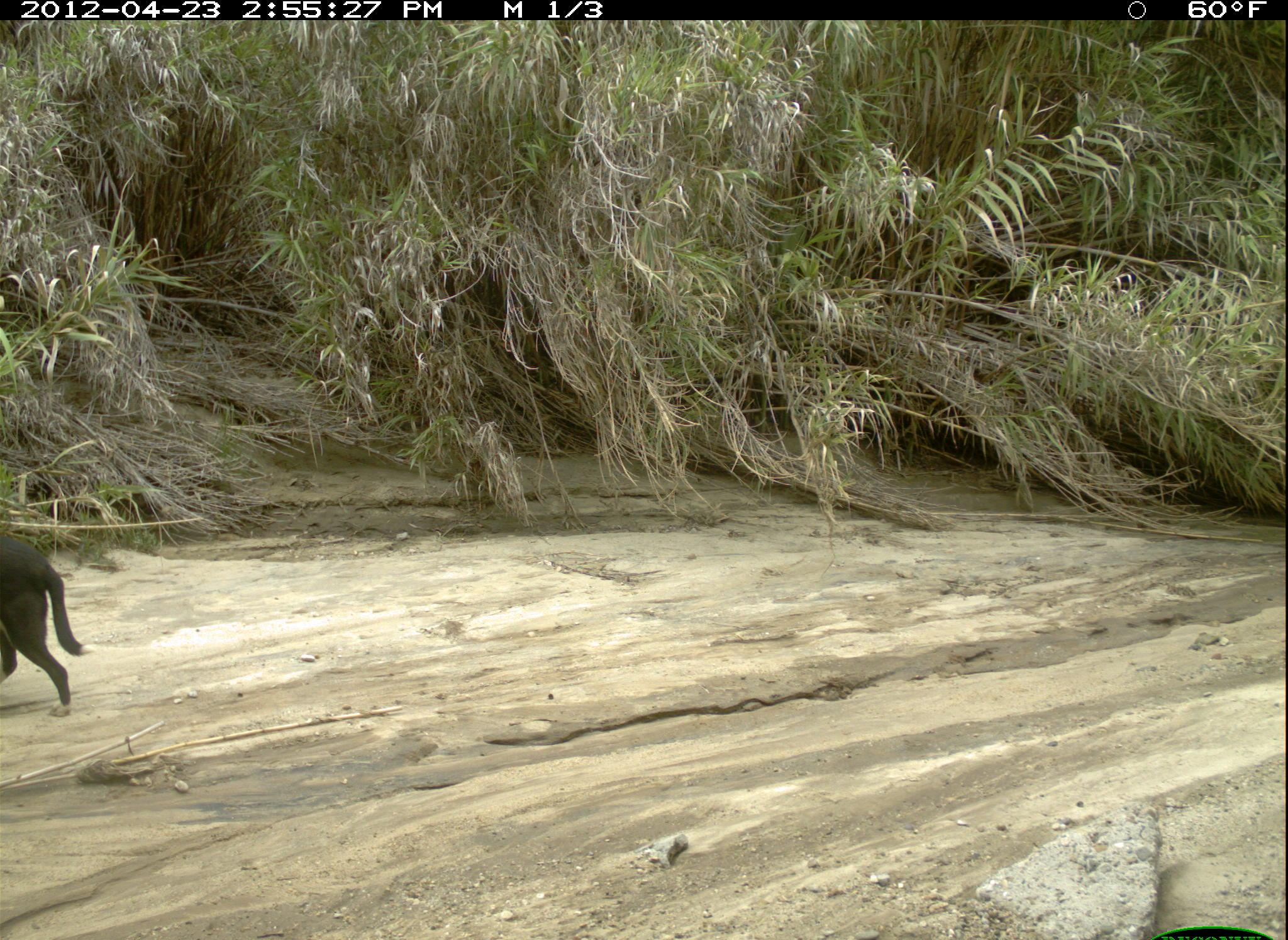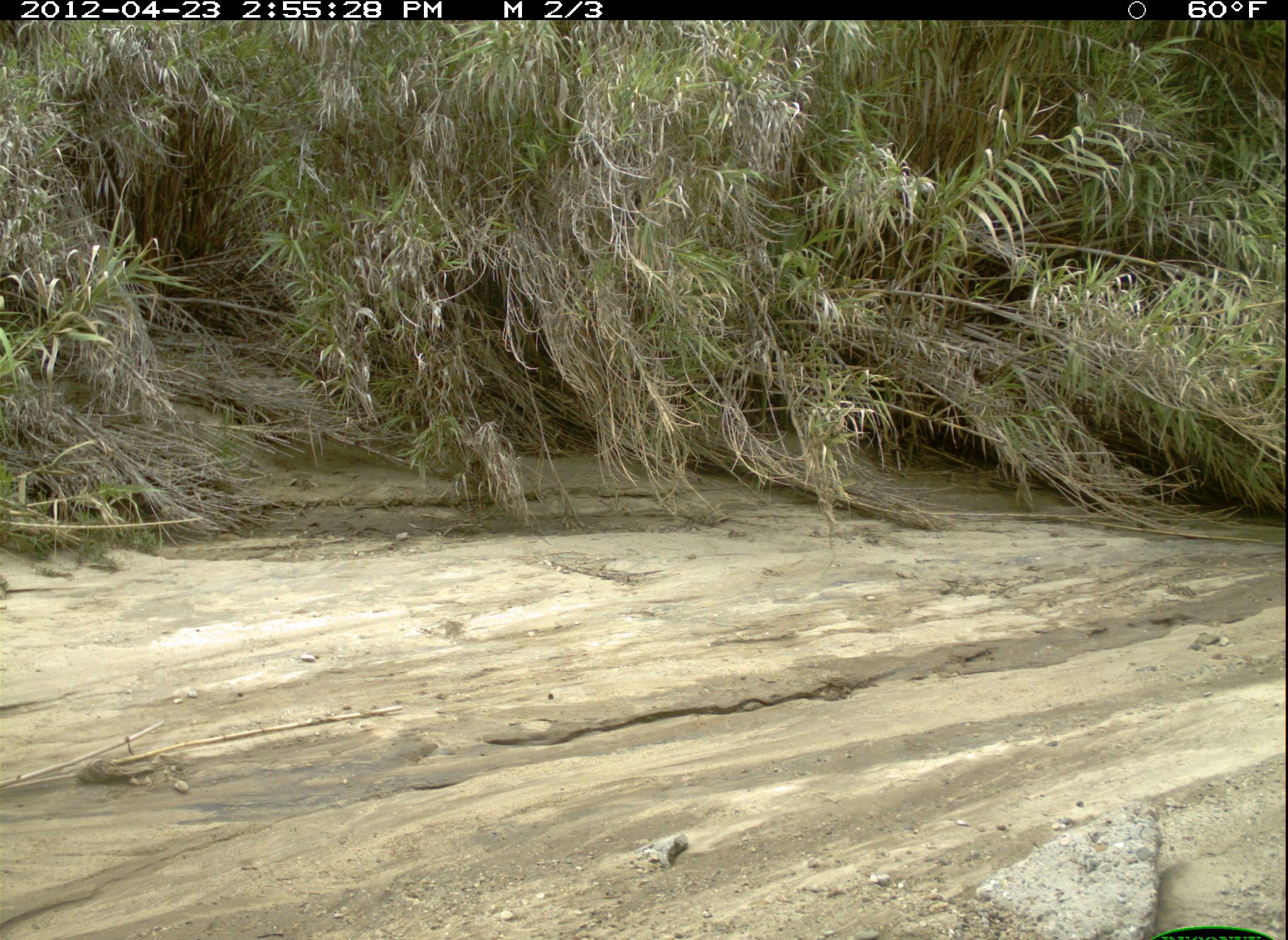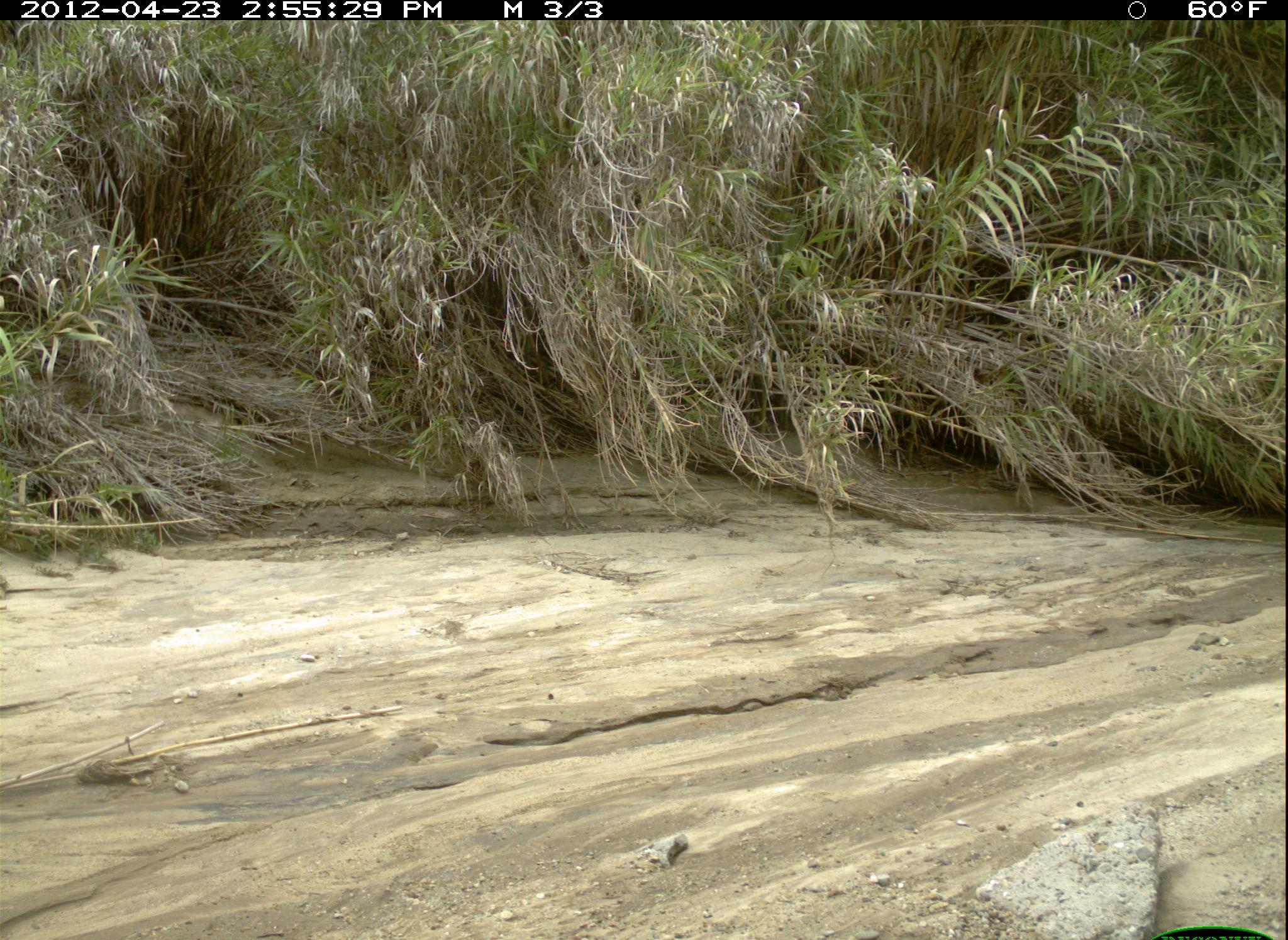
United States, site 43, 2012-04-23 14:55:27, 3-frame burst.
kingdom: Animalia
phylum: Chordata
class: Mammalia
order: Carnivora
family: Canidae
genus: Canis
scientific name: Canis familiaris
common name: domestic dog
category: dog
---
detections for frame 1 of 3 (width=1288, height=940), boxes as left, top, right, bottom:
dog: 0, 517, 101, 714